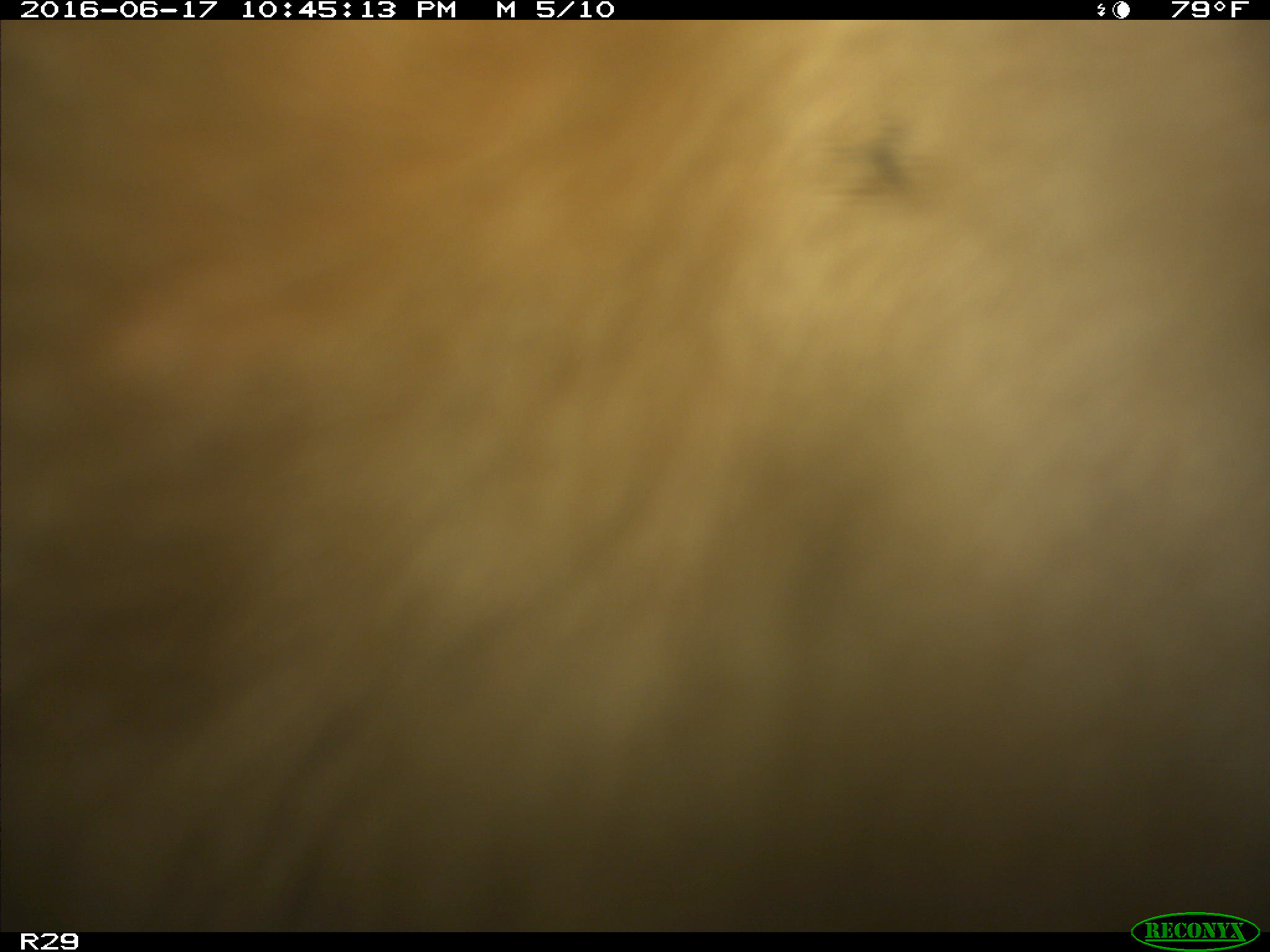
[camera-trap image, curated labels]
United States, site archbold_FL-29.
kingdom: Animalia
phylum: Chordata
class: Mammalia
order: Artiodactyla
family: Bovidae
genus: Bos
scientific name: Bos taurus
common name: domestic cow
Bos taurus (domestic cow).